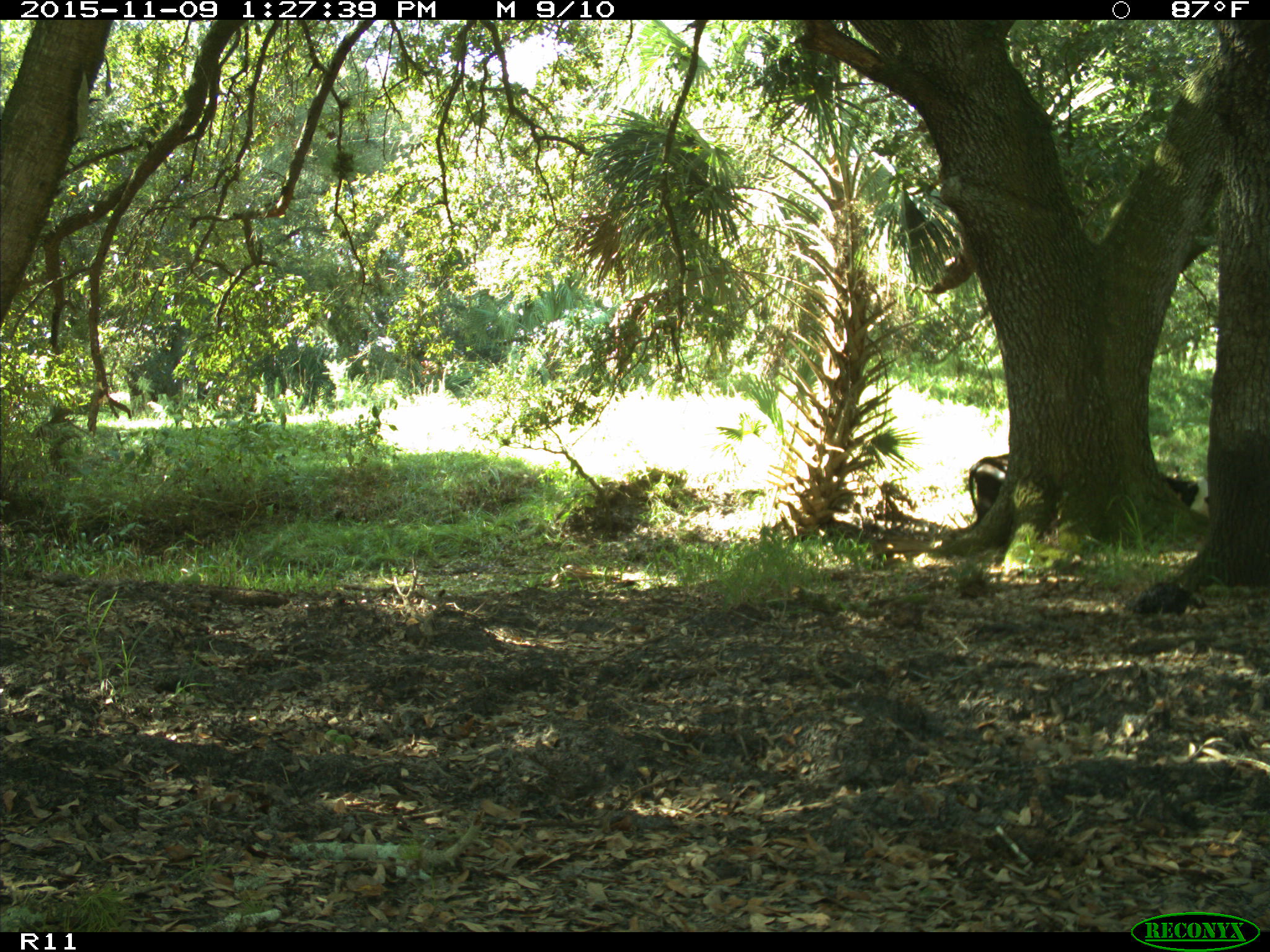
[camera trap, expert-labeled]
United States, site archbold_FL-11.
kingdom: Animalia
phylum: Chordata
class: Mammalia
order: Artiodactyla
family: Bovidae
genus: Bos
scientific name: Bos taurus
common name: domestic cow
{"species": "Bos taurus (domestic cow)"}